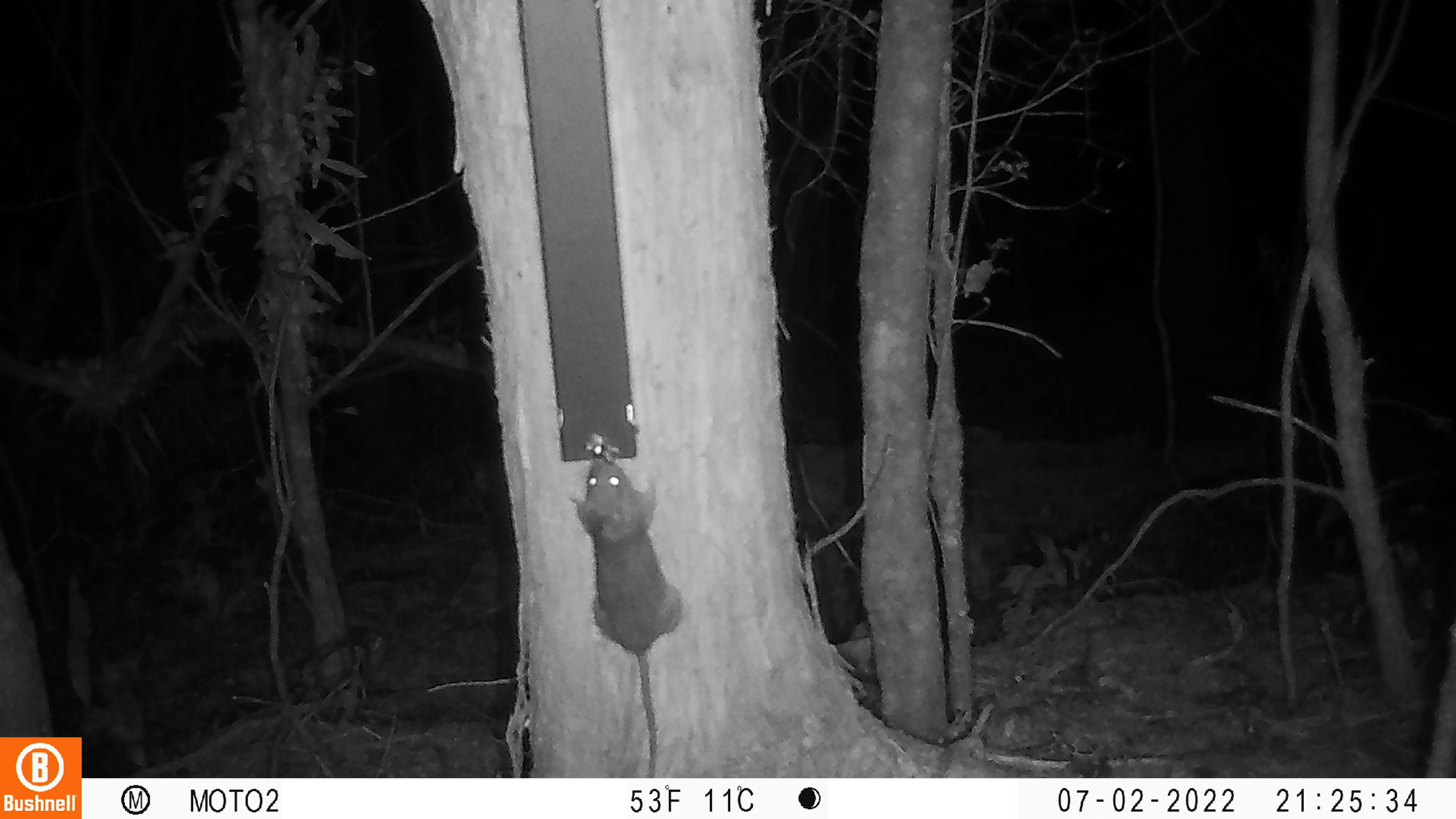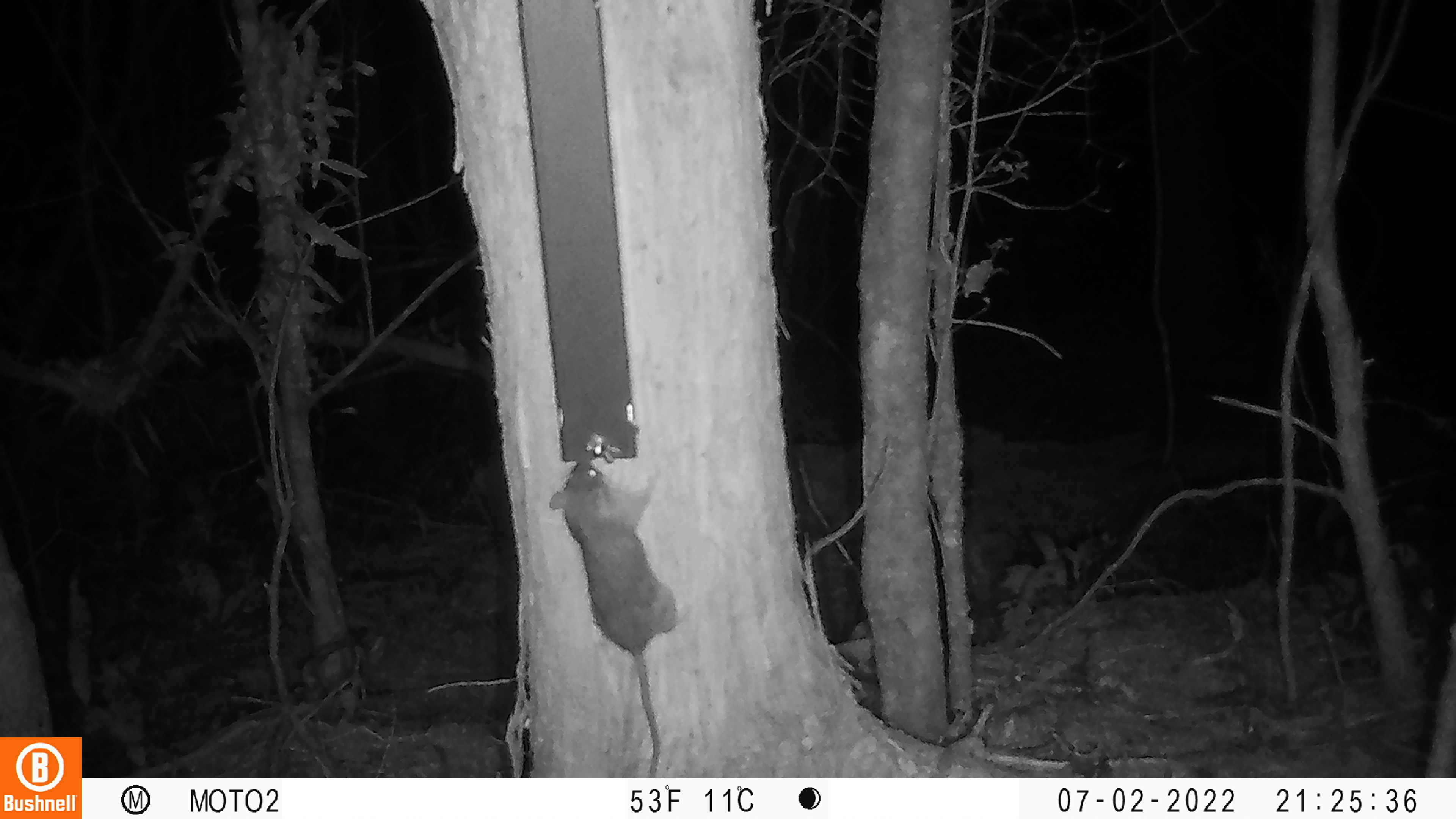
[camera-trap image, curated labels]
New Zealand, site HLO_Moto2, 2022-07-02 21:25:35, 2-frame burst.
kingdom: Animalia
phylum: Chordata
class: Mammalia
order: Rodentia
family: Muridae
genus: Rattus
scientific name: Rattus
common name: rat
Rat (Rattus).